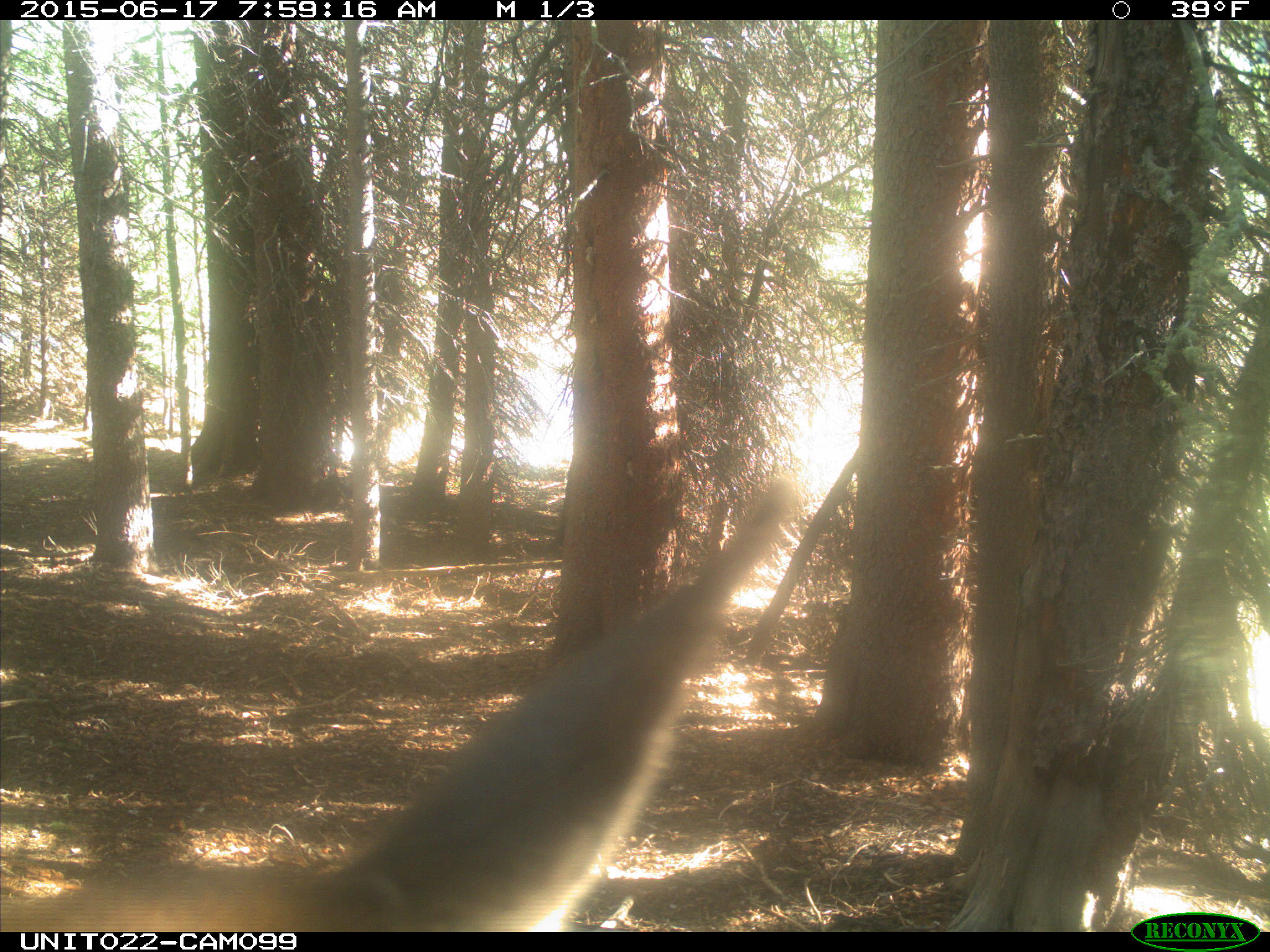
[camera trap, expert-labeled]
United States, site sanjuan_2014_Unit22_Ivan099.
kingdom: Animalia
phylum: Chordata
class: Mammalia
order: Artiodactyla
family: Cervidae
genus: Cervus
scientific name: Cervus elaphus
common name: red deer